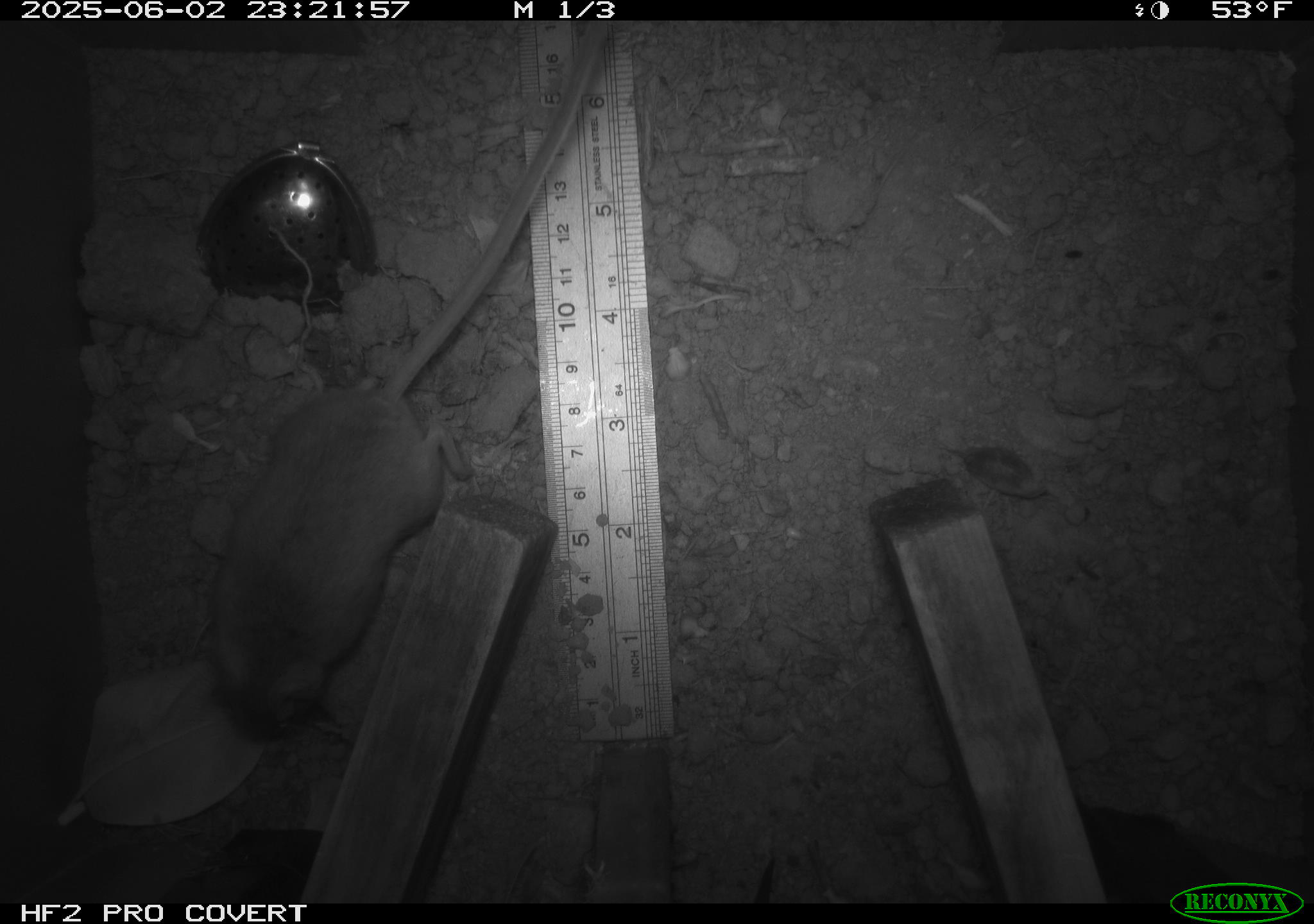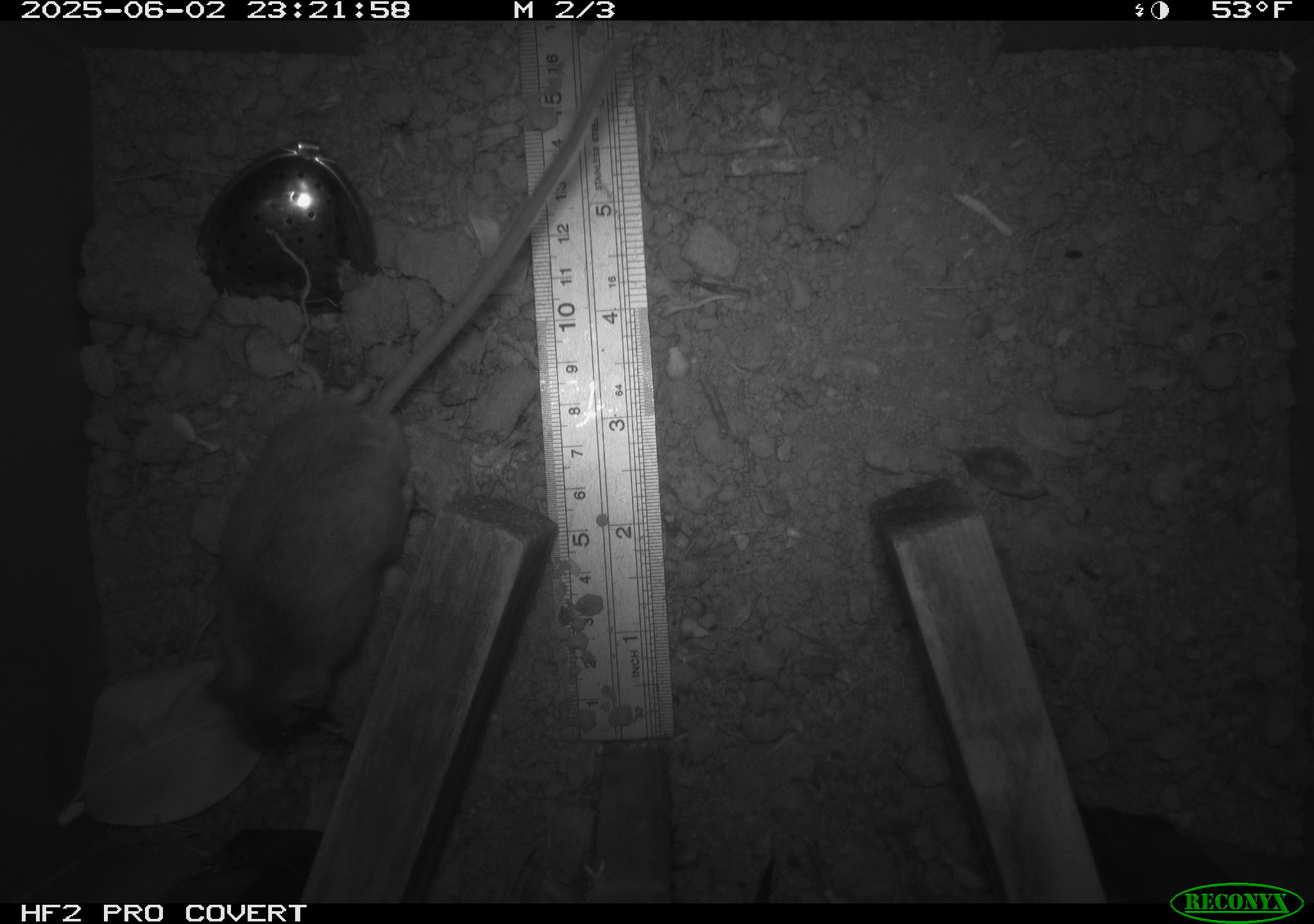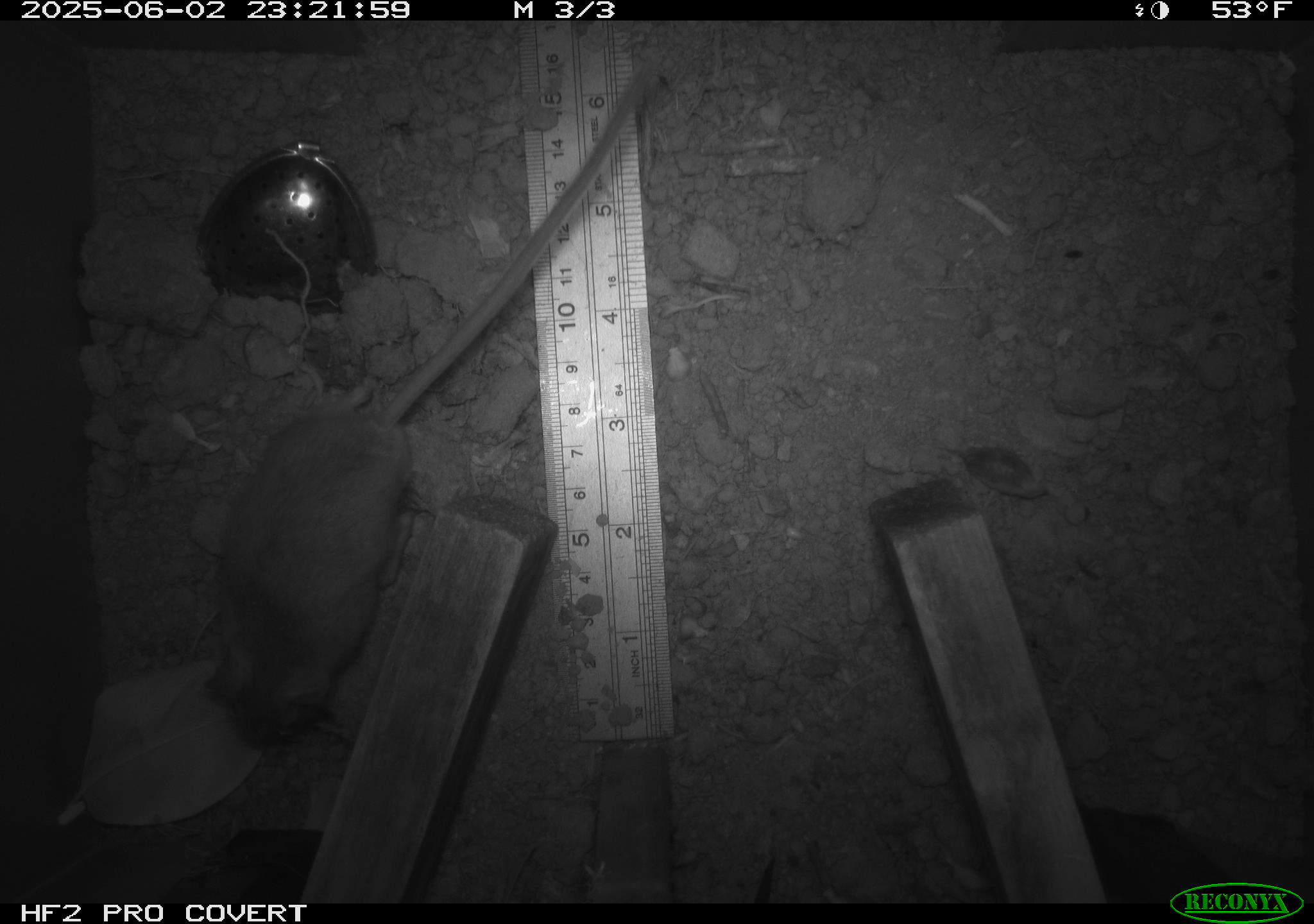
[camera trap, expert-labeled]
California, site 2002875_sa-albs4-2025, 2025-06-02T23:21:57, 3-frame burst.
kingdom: Animalia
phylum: Chordata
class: Mammalia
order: Rodentia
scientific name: Rodentia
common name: mouse species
Mouse species (Rodentia).